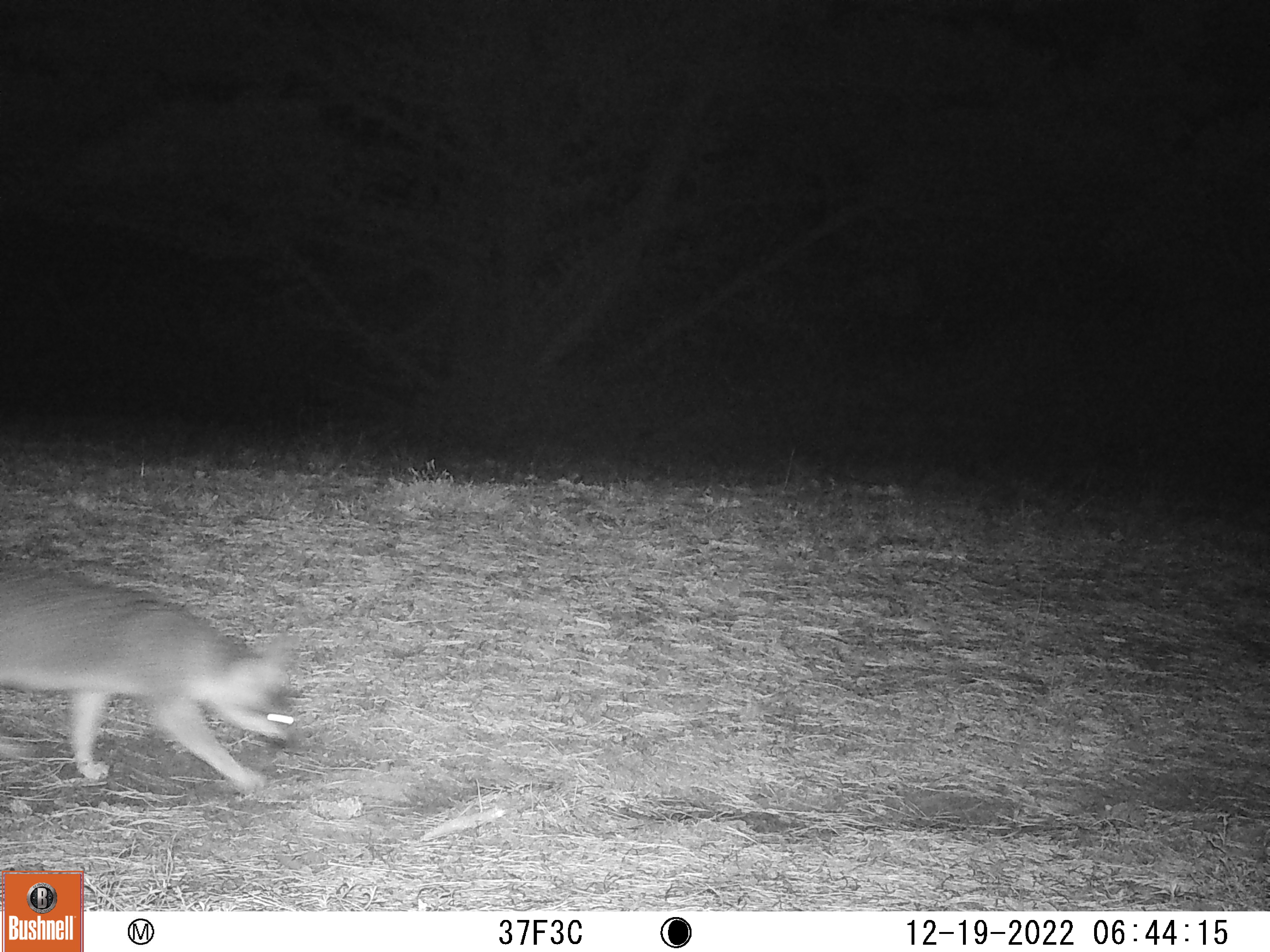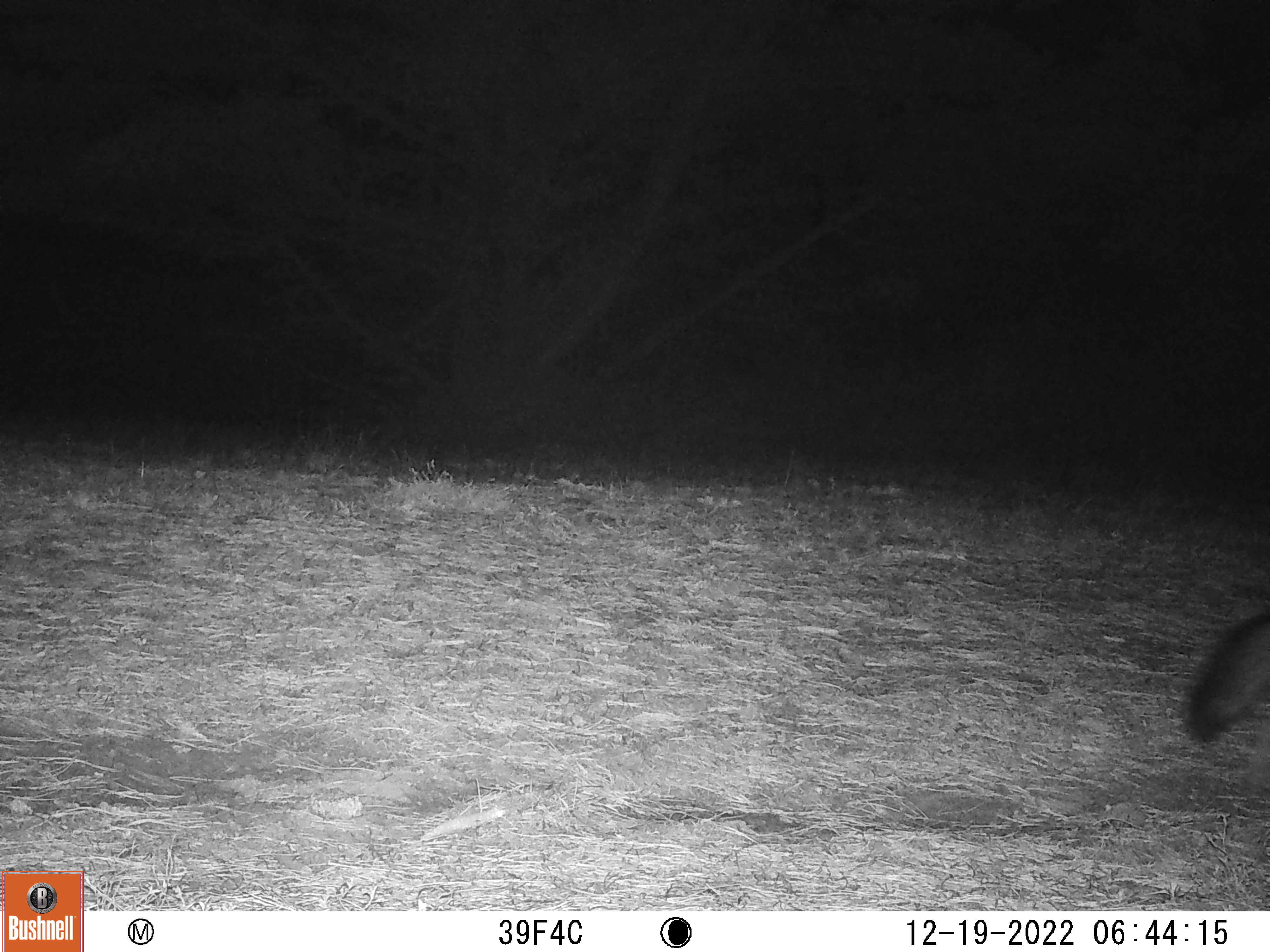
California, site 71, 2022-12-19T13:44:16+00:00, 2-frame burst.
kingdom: Animalia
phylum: Chordata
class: Mammalia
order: Carnivora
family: Canidae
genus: Urocyon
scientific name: Urocyon cinereoargenteus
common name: gray fox